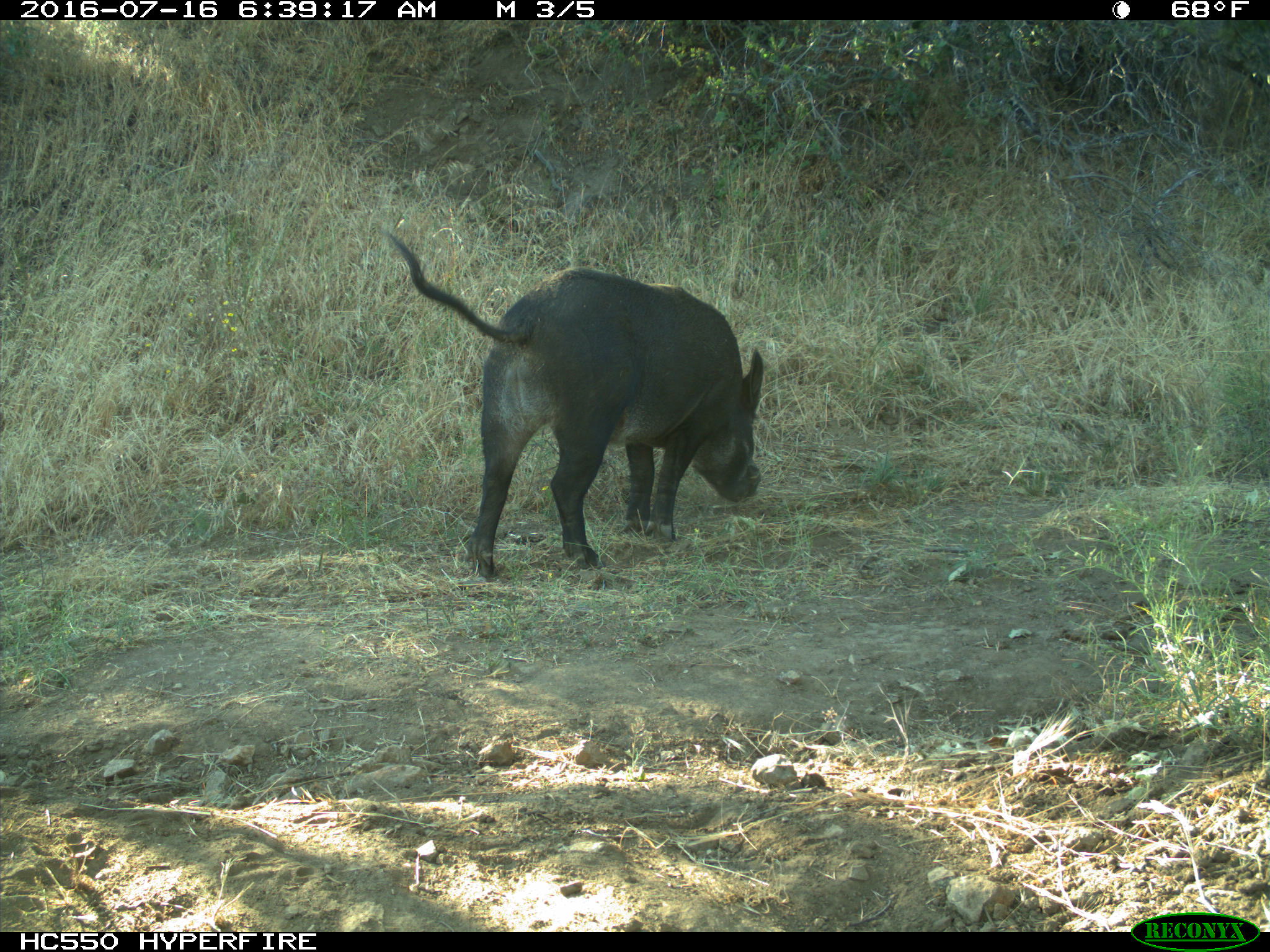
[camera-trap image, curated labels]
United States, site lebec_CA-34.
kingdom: Animalia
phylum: Chordata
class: Mammalia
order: Artiodactyla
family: Suidae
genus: Sus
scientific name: Sus scrofa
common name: wild boar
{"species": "Sus scrofa (wild boar)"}